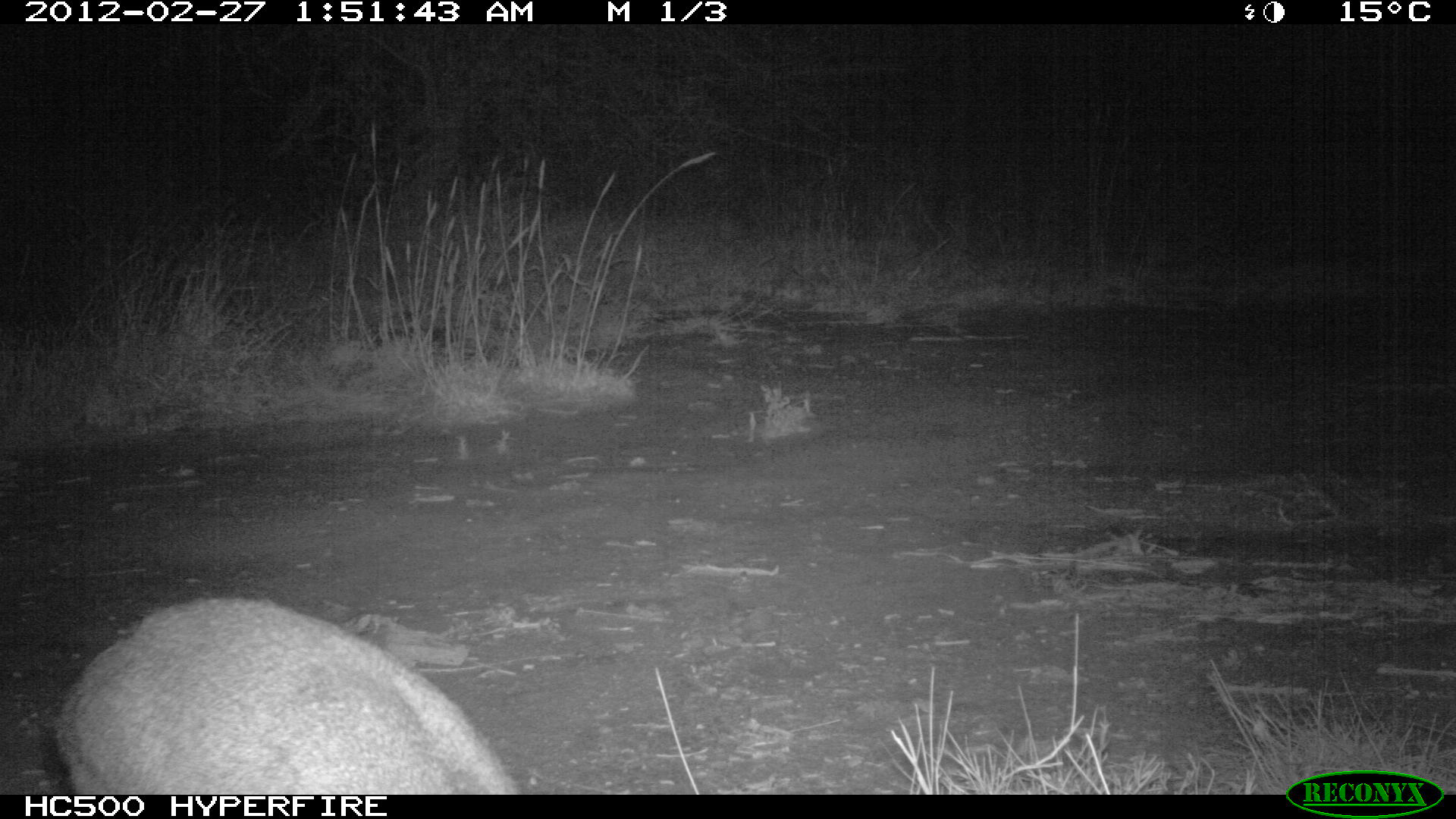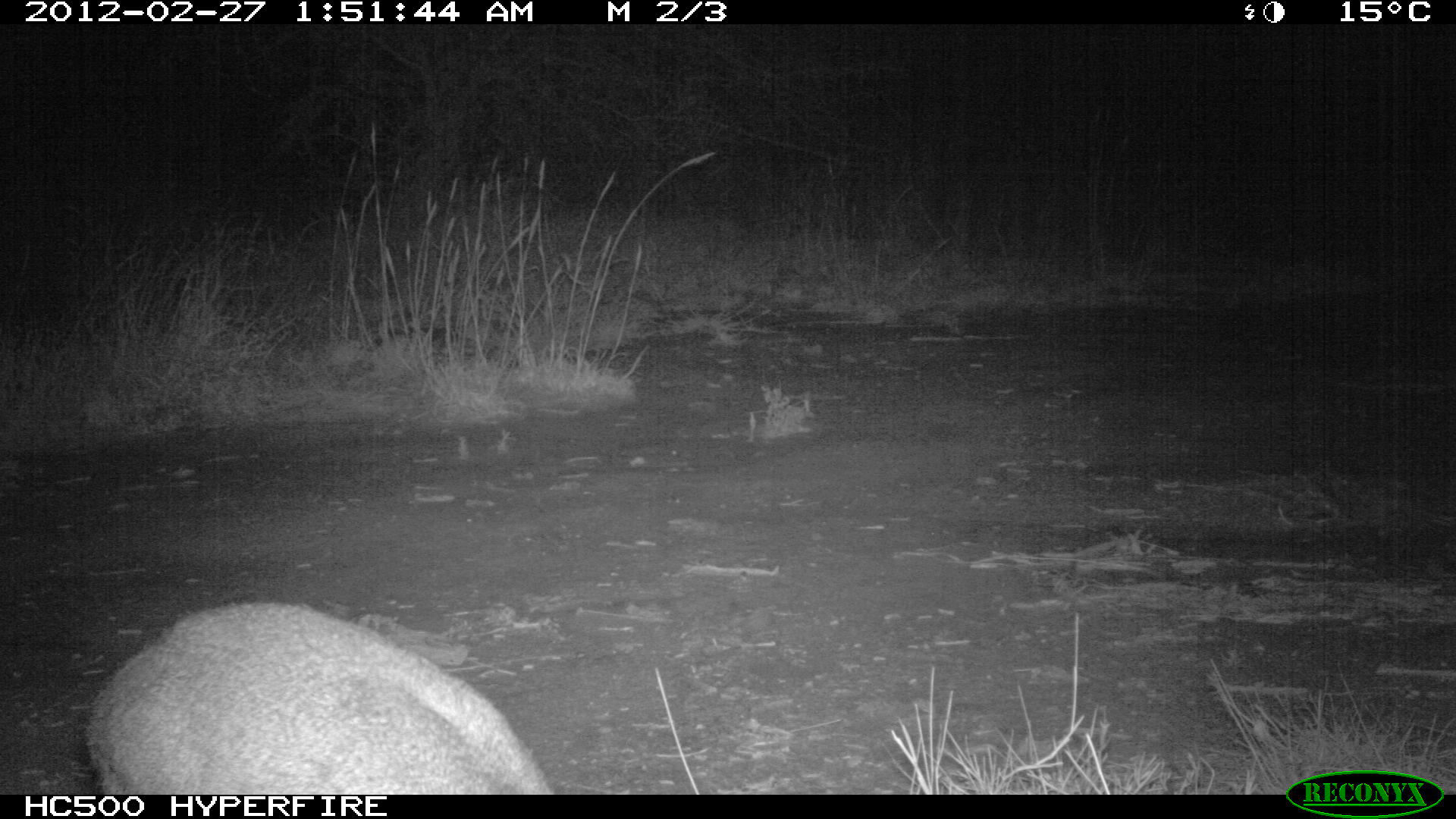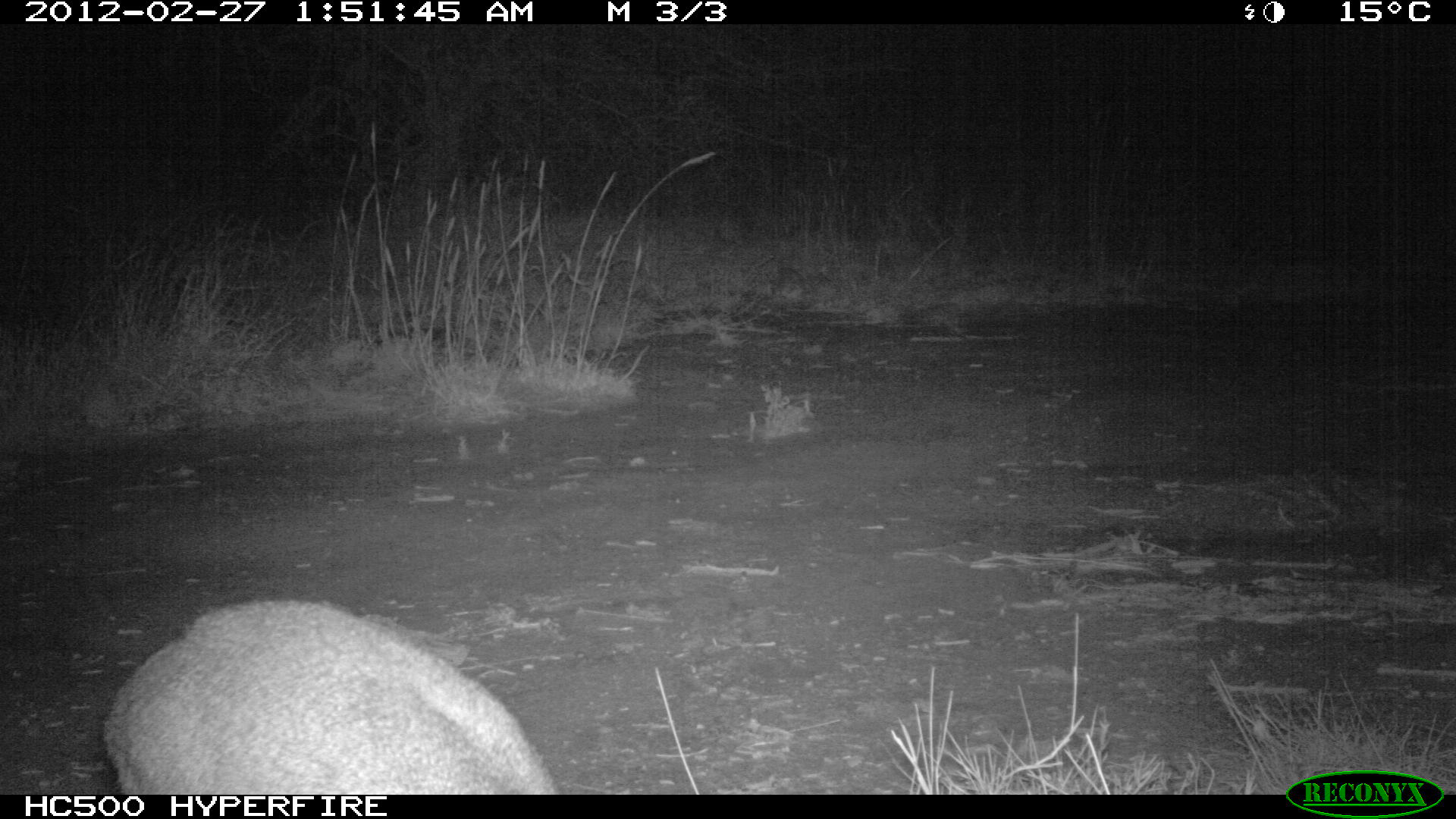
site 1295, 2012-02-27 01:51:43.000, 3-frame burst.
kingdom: Animalia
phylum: Chordata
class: Mammalia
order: Artiodactyla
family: Bovidae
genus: Madoqua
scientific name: Madoqua guentheri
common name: günther's dik-dik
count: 1